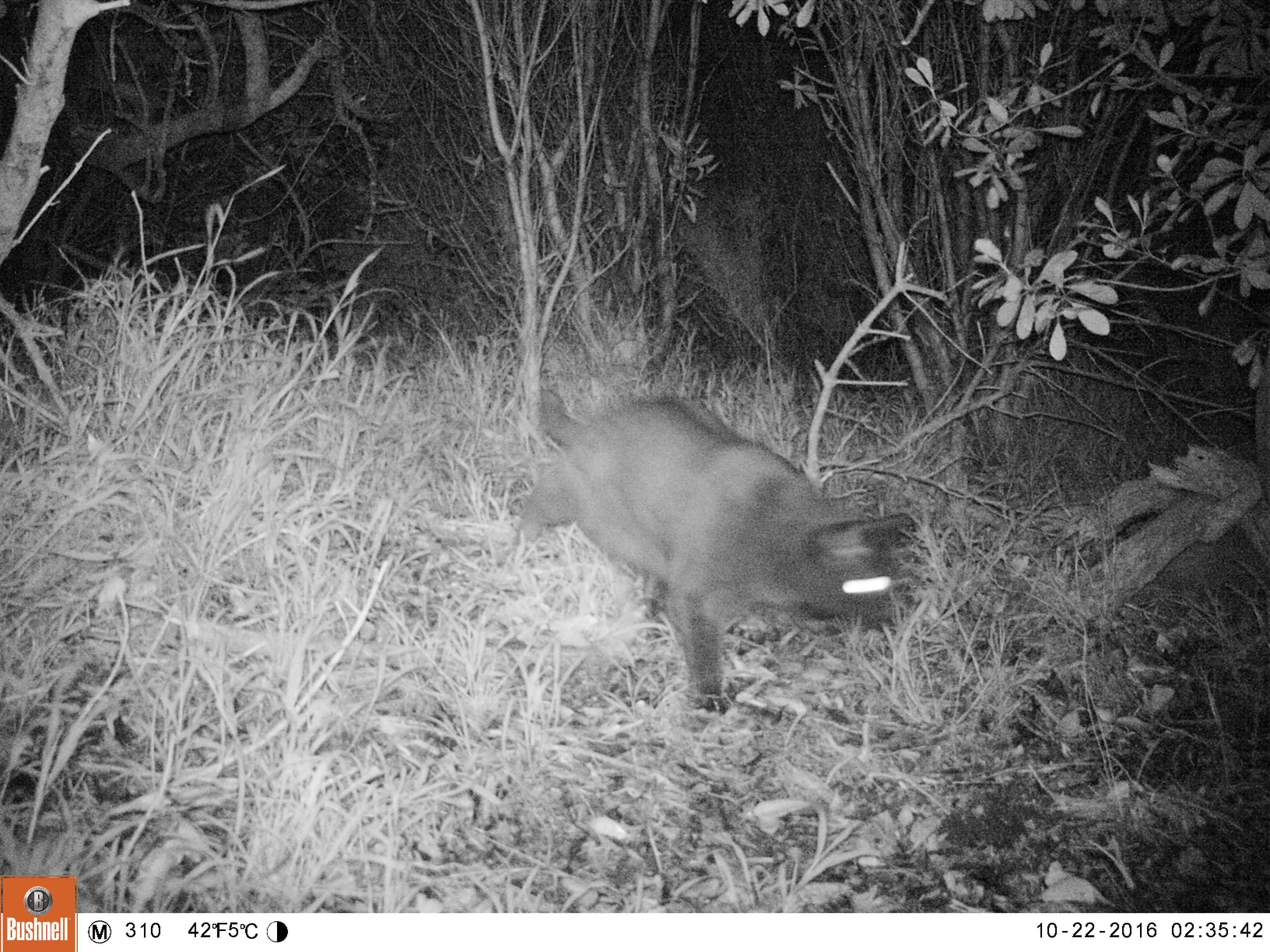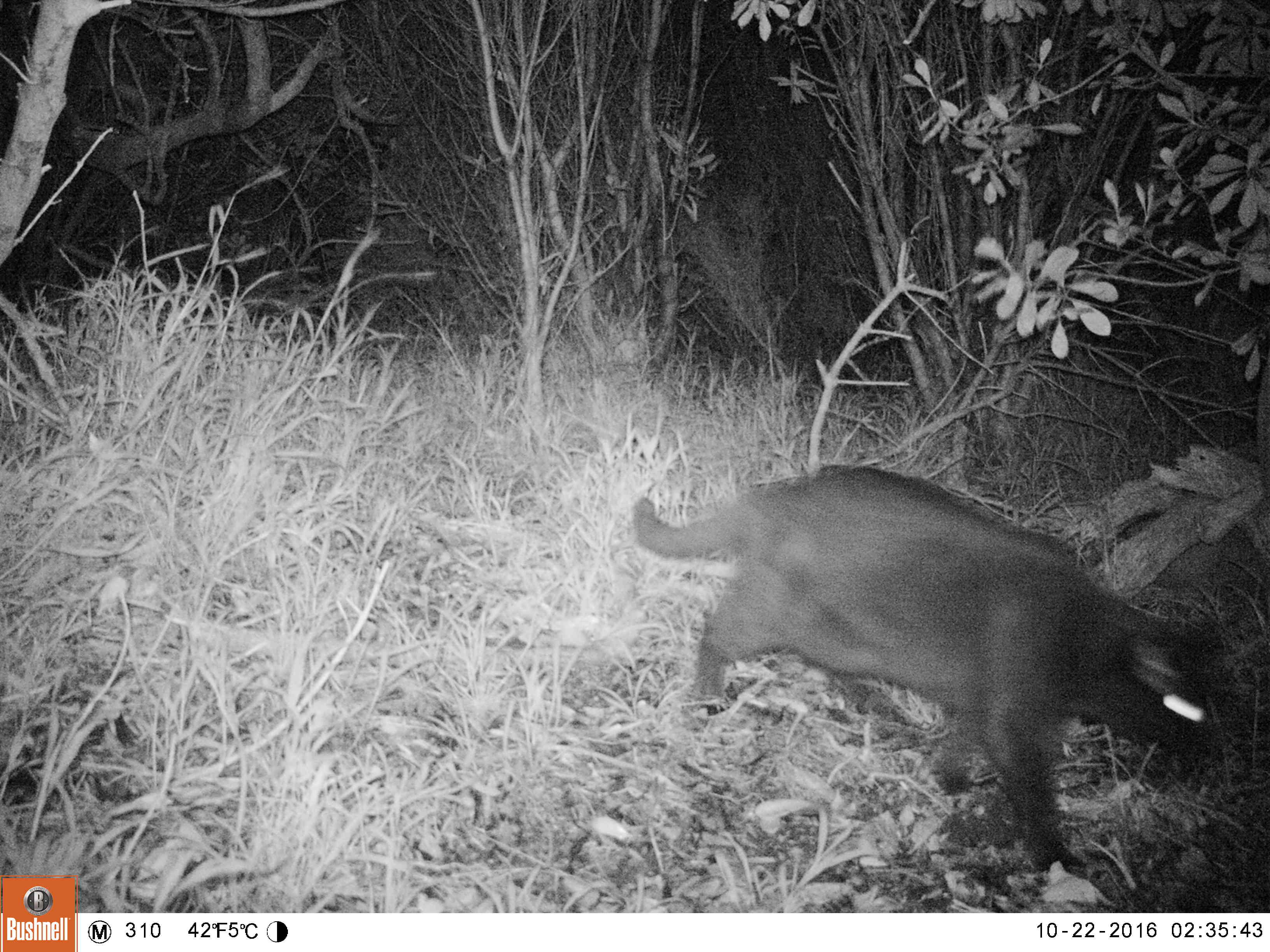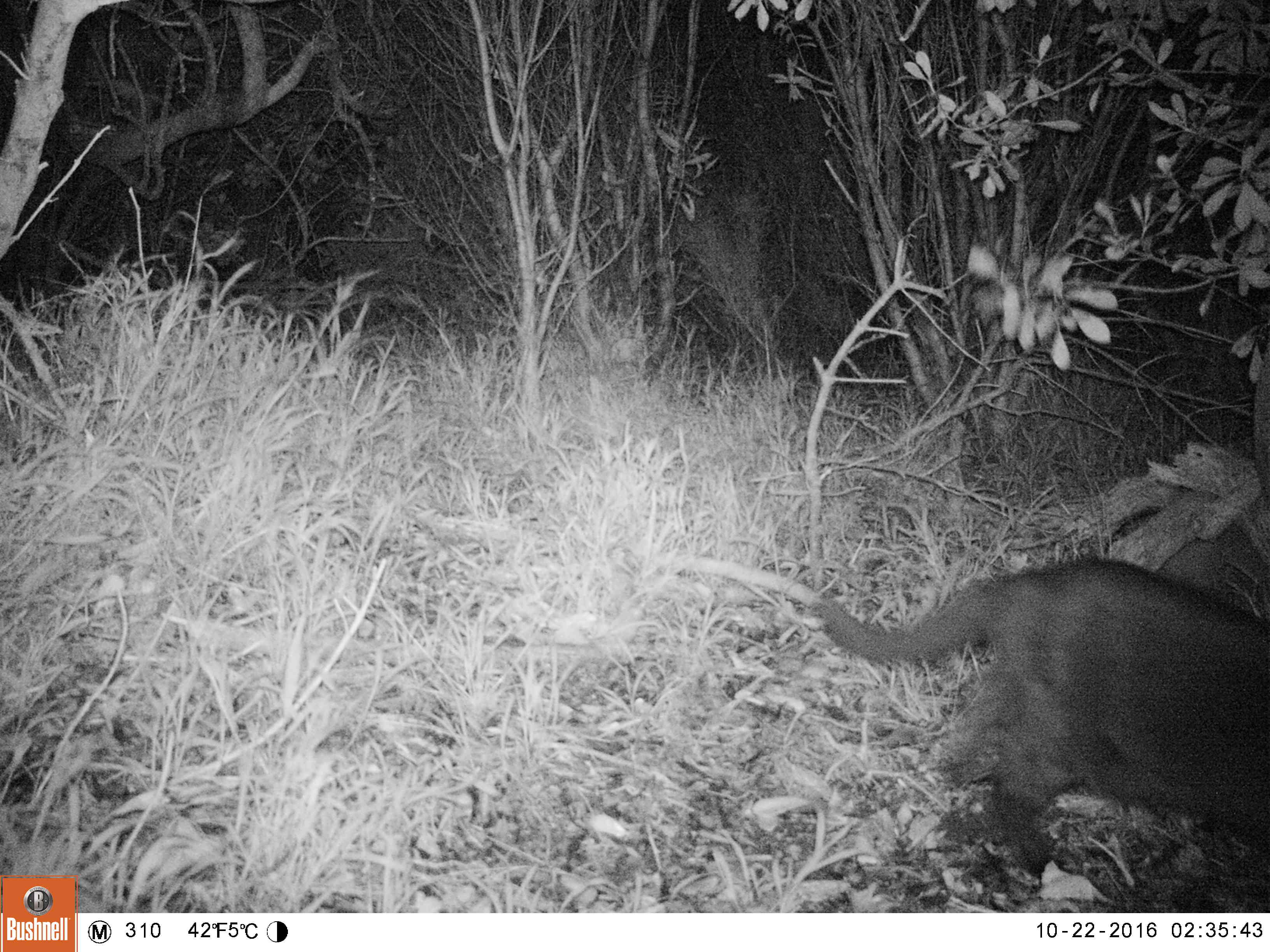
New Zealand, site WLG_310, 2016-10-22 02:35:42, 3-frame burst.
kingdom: Animalia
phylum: Chordata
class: Mammalia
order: Carnivora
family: Felidae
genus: Felis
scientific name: Felis catus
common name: domestic cat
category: cat